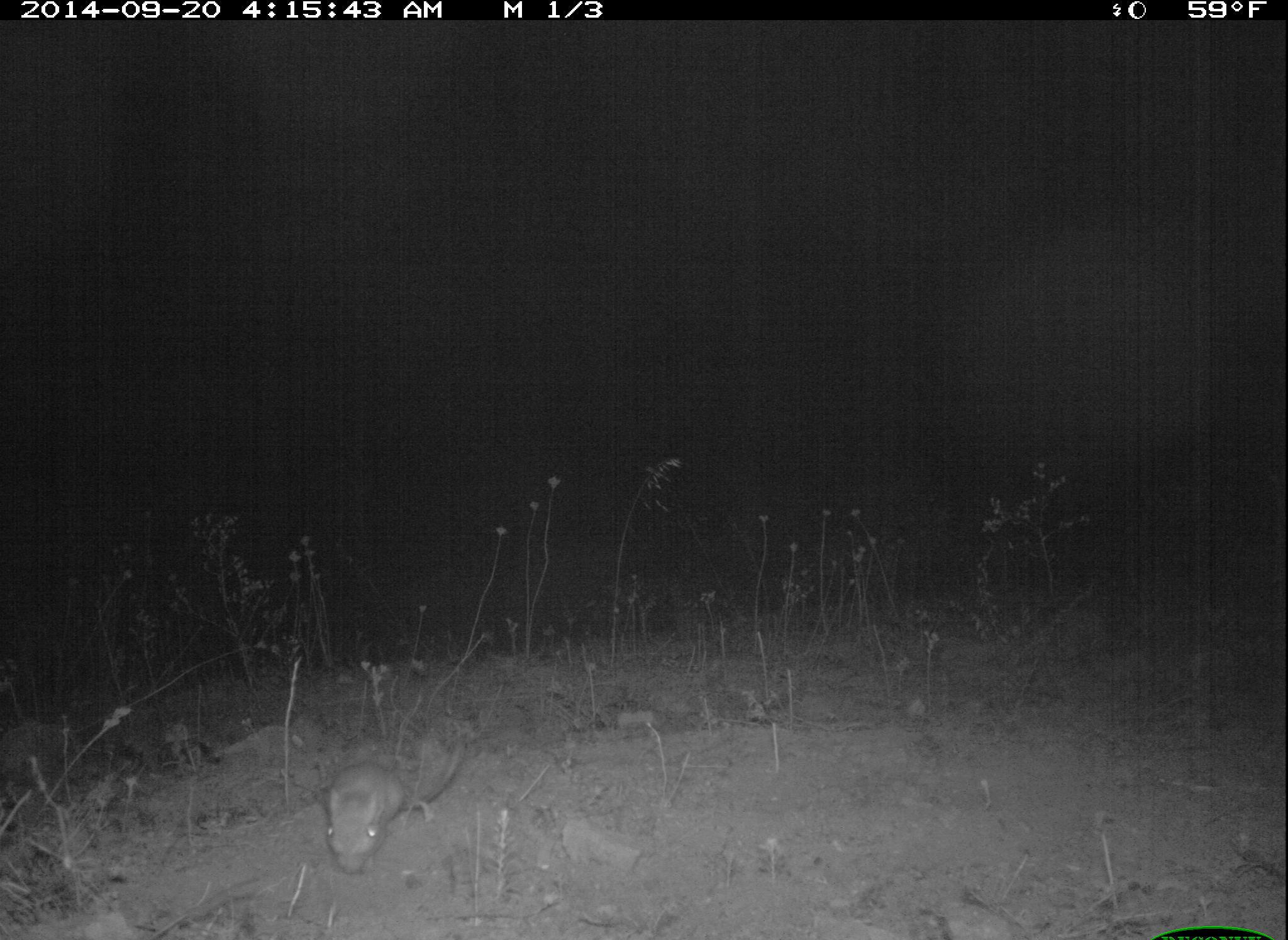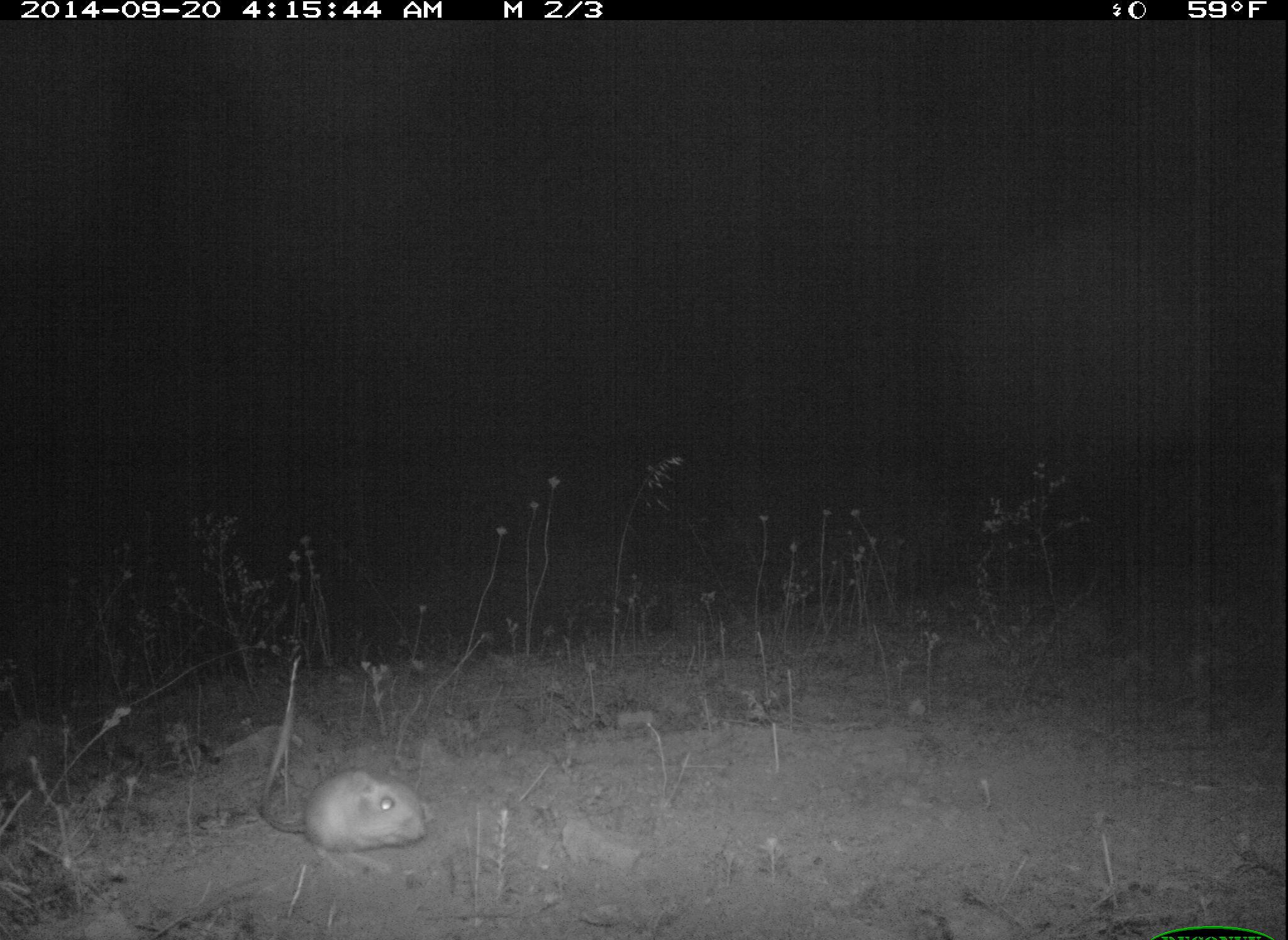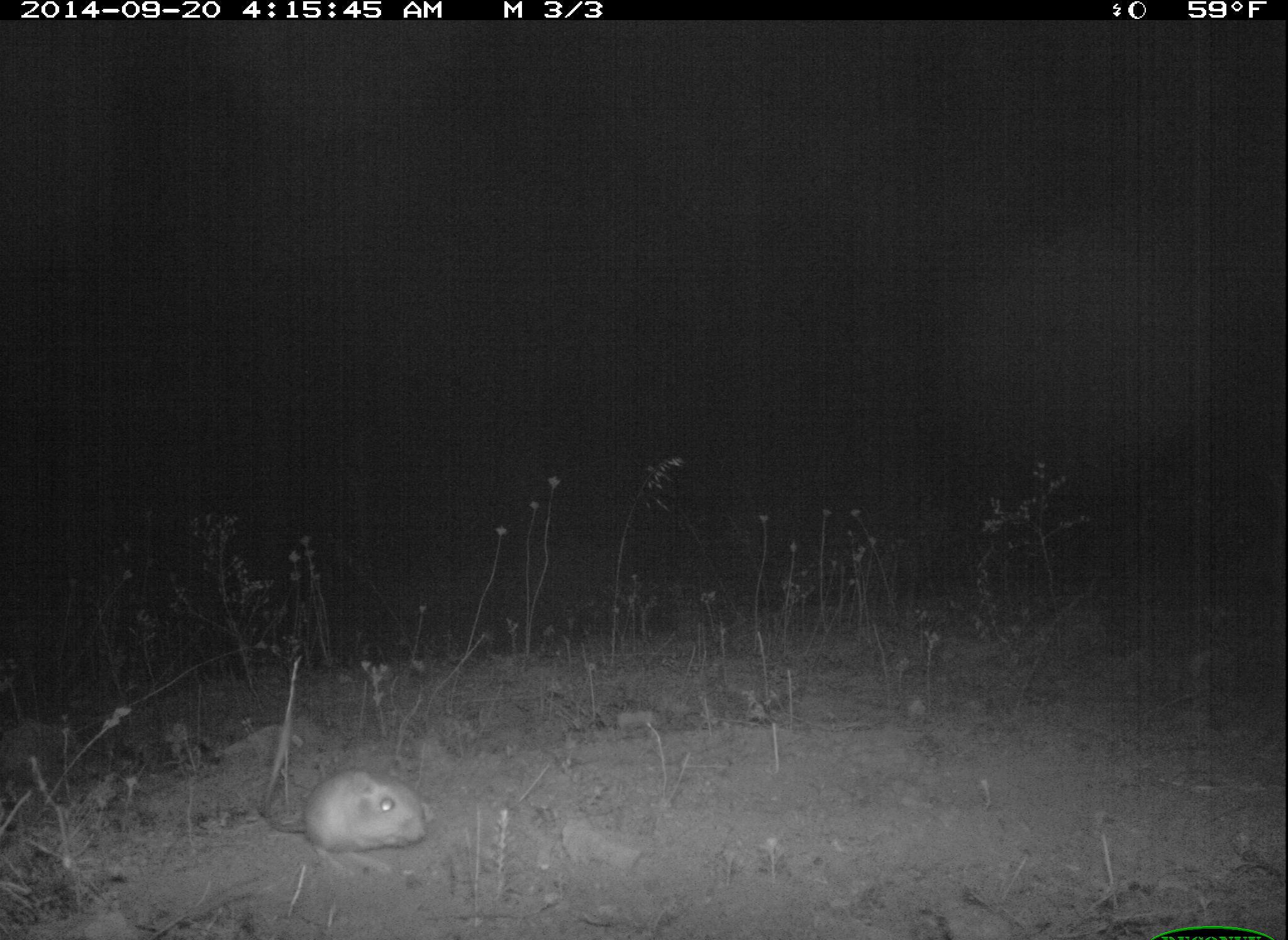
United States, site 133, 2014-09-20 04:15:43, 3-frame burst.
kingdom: Animalia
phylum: Chordata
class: Mammalia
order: Rodentia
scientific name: Rodentia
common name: rodent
Rodent (Rodentia).